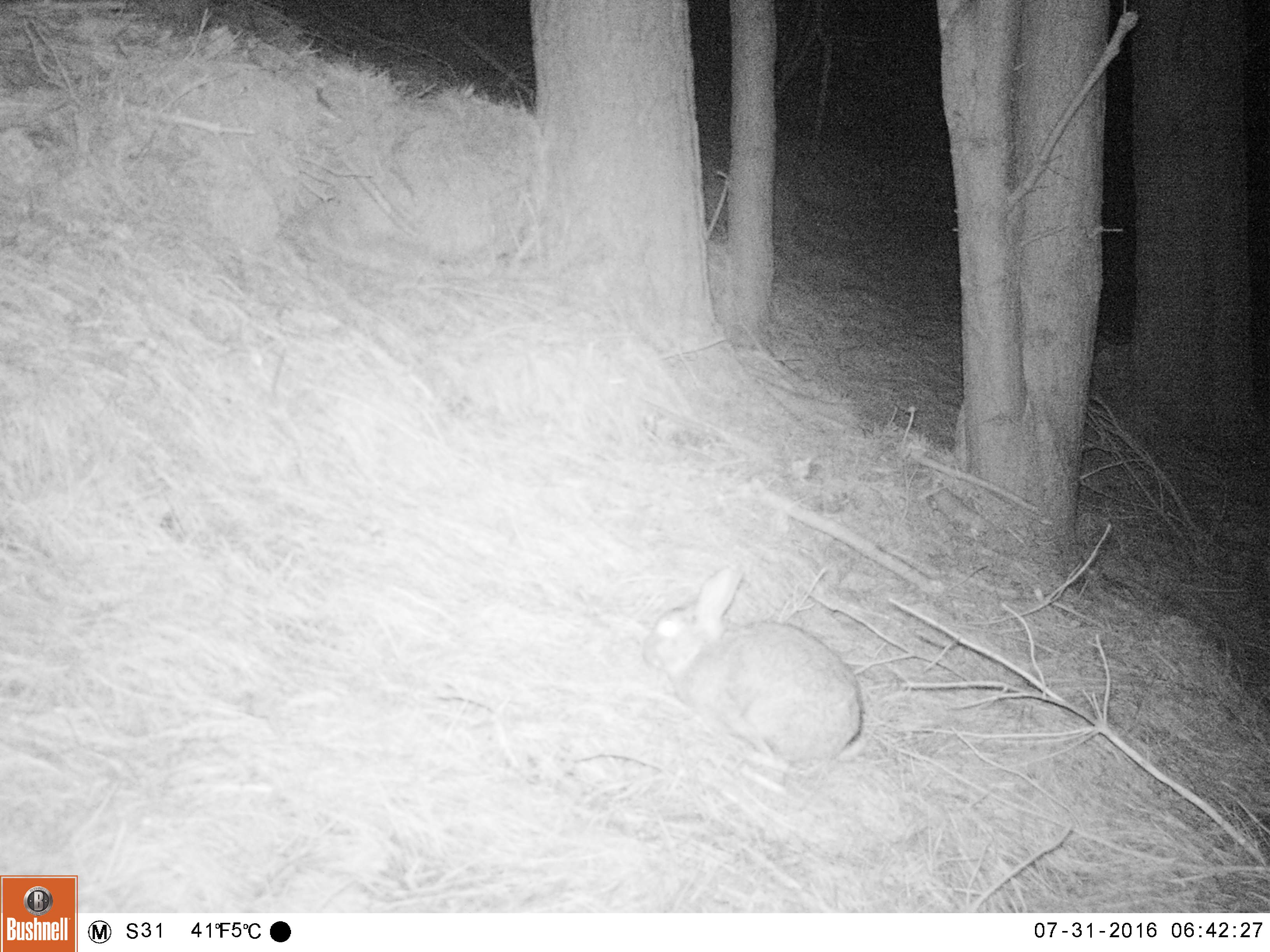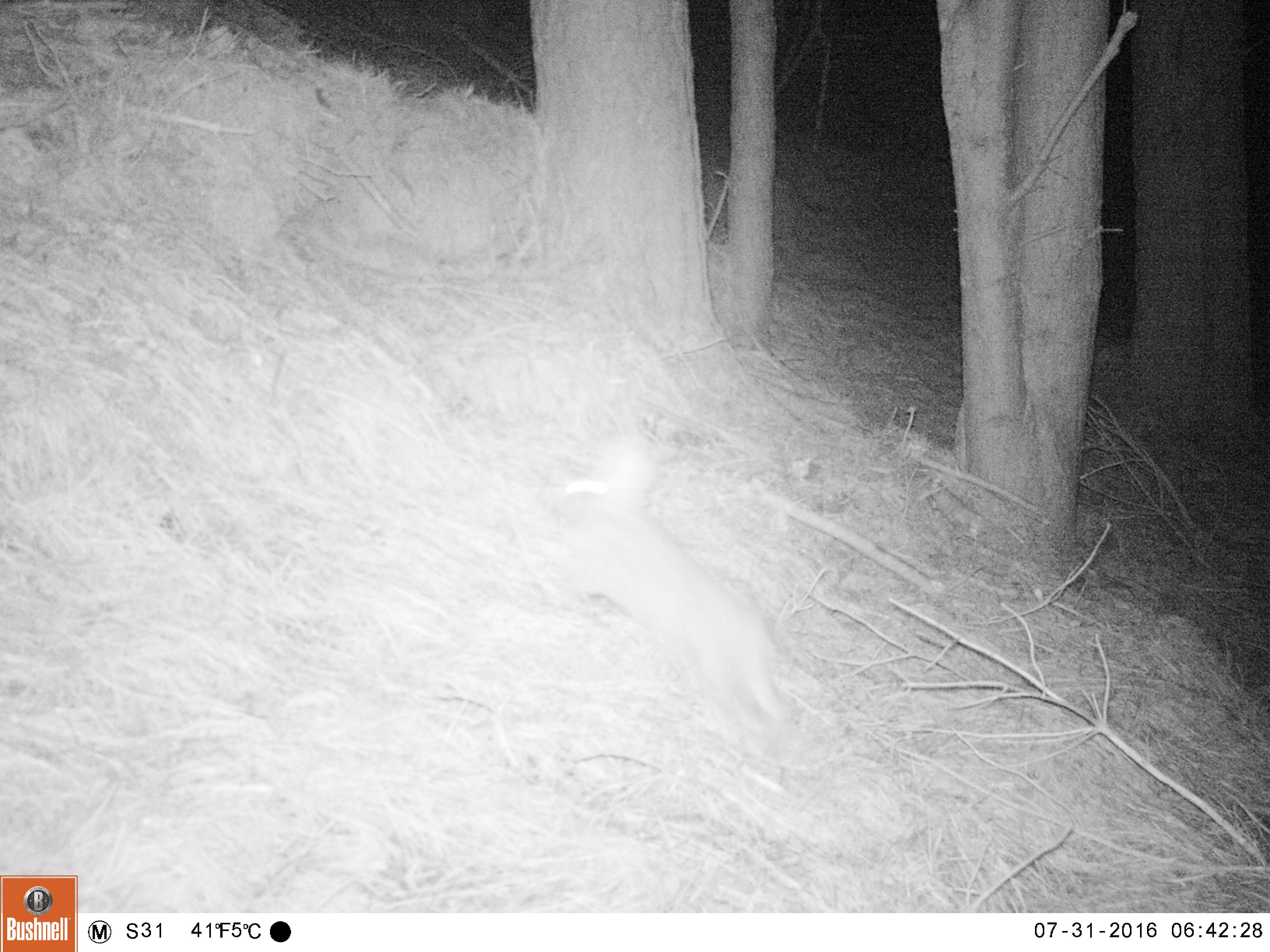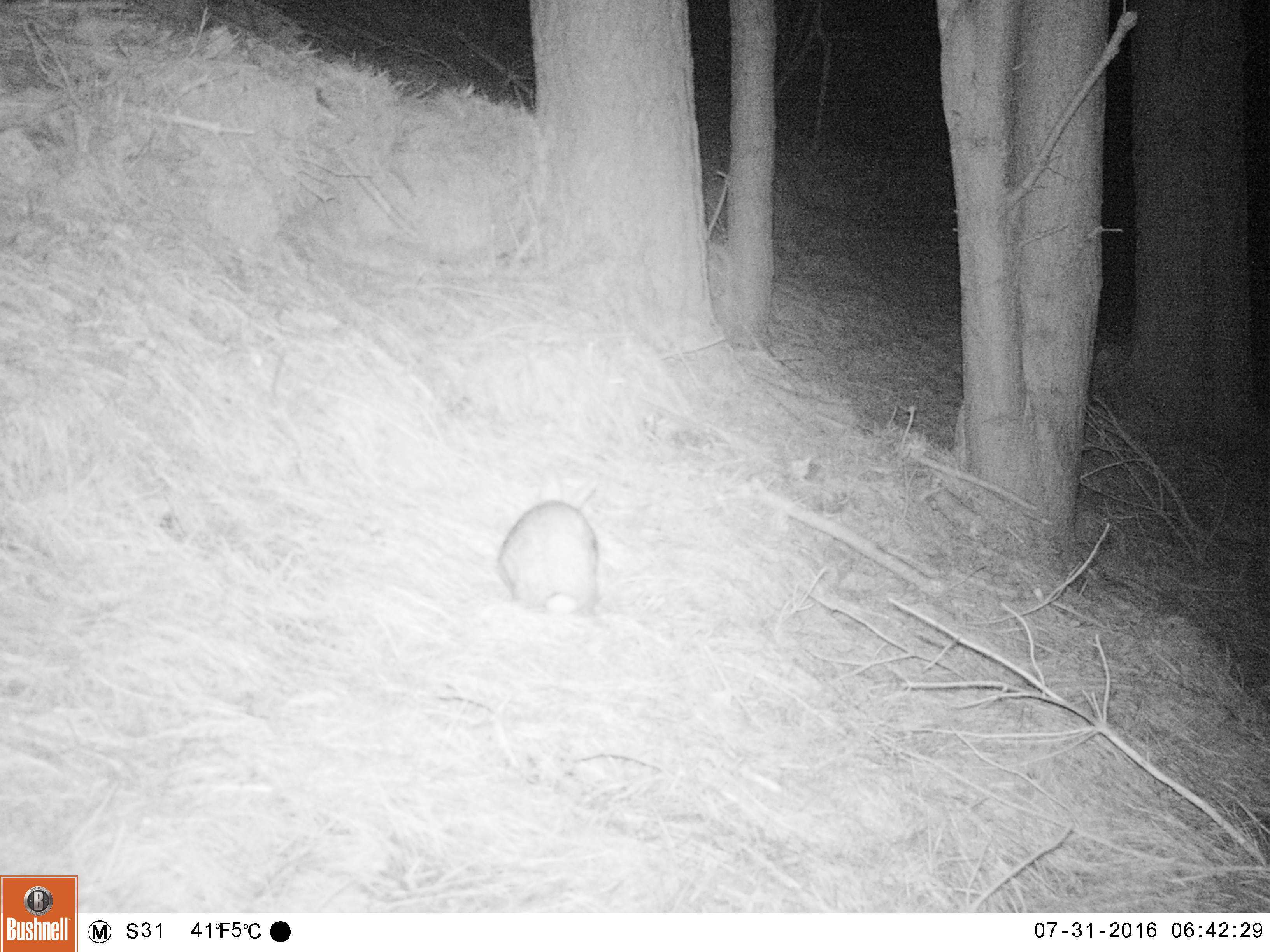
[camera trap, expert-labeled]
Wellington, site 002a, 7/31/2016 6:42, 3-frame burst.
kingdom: Animalia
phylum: Chordata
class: Mammalia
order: Lagomorpha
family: Leporidae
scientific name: Leporidae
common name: rabbit